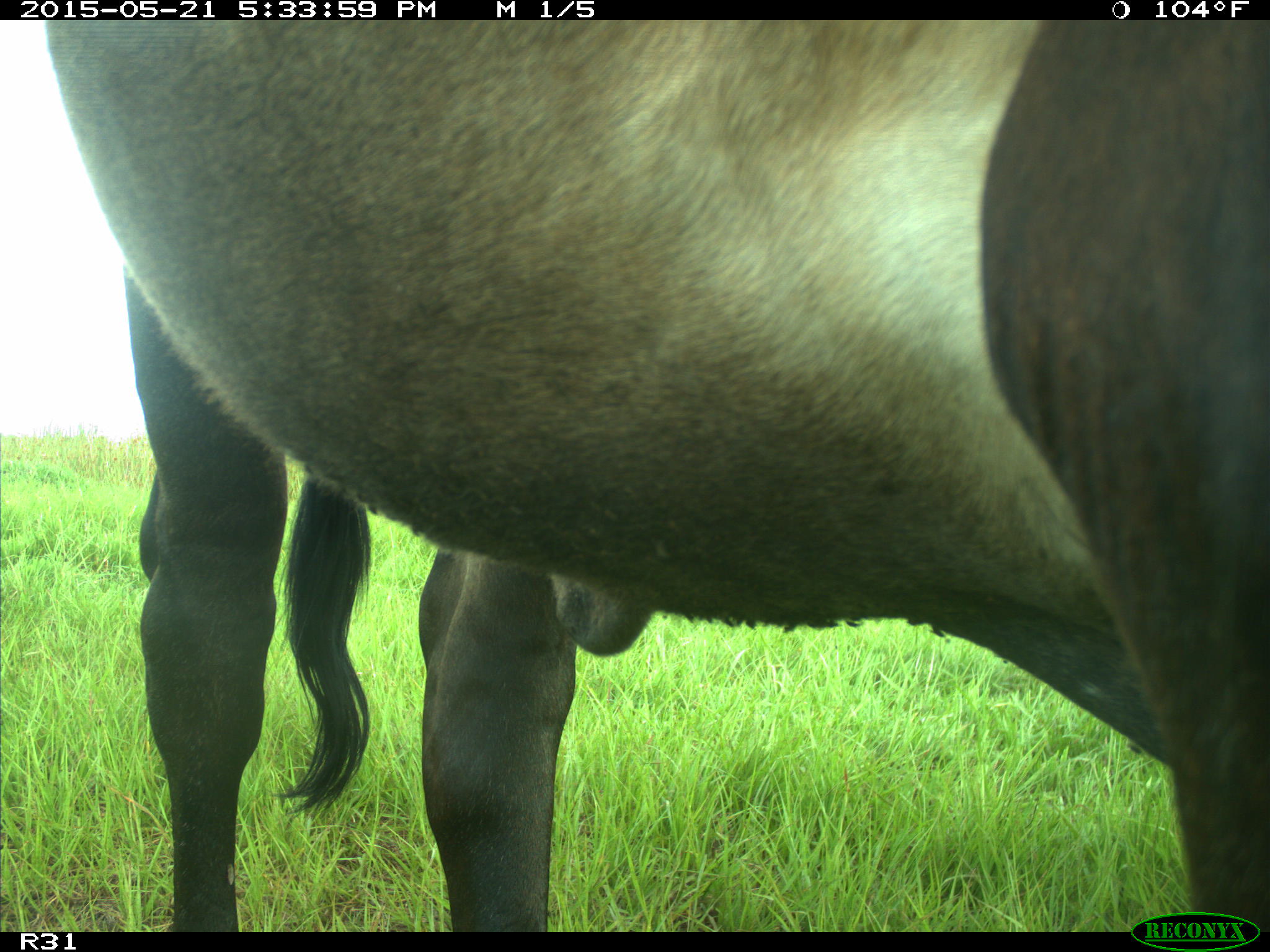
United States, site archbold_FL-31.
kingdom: Animalia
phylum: Chordata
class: Mammalia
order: Artiodactyla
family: Bovidae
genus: Bos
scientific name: Bos taurus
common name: domestic cow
Bos taurus (domestic cow).